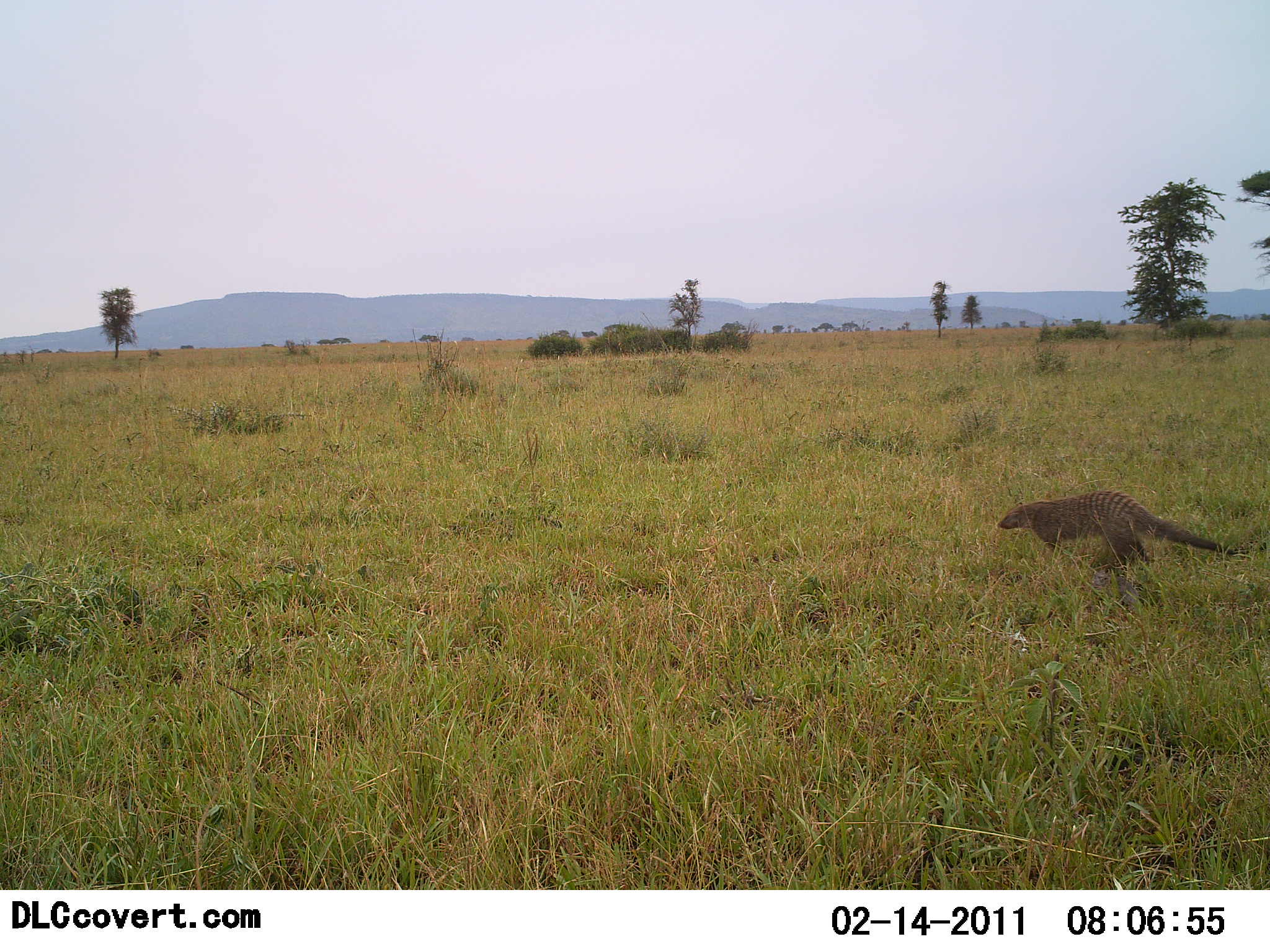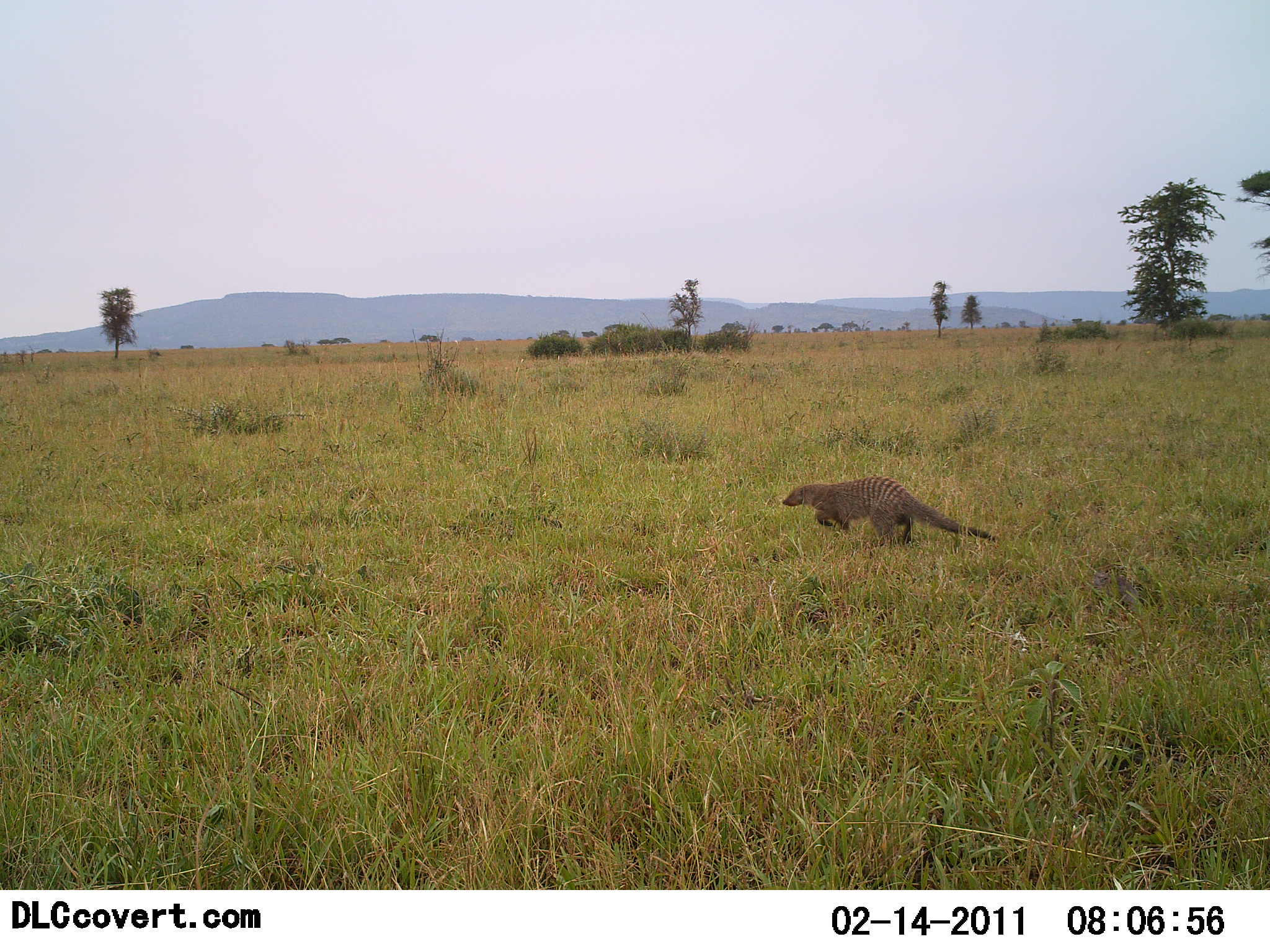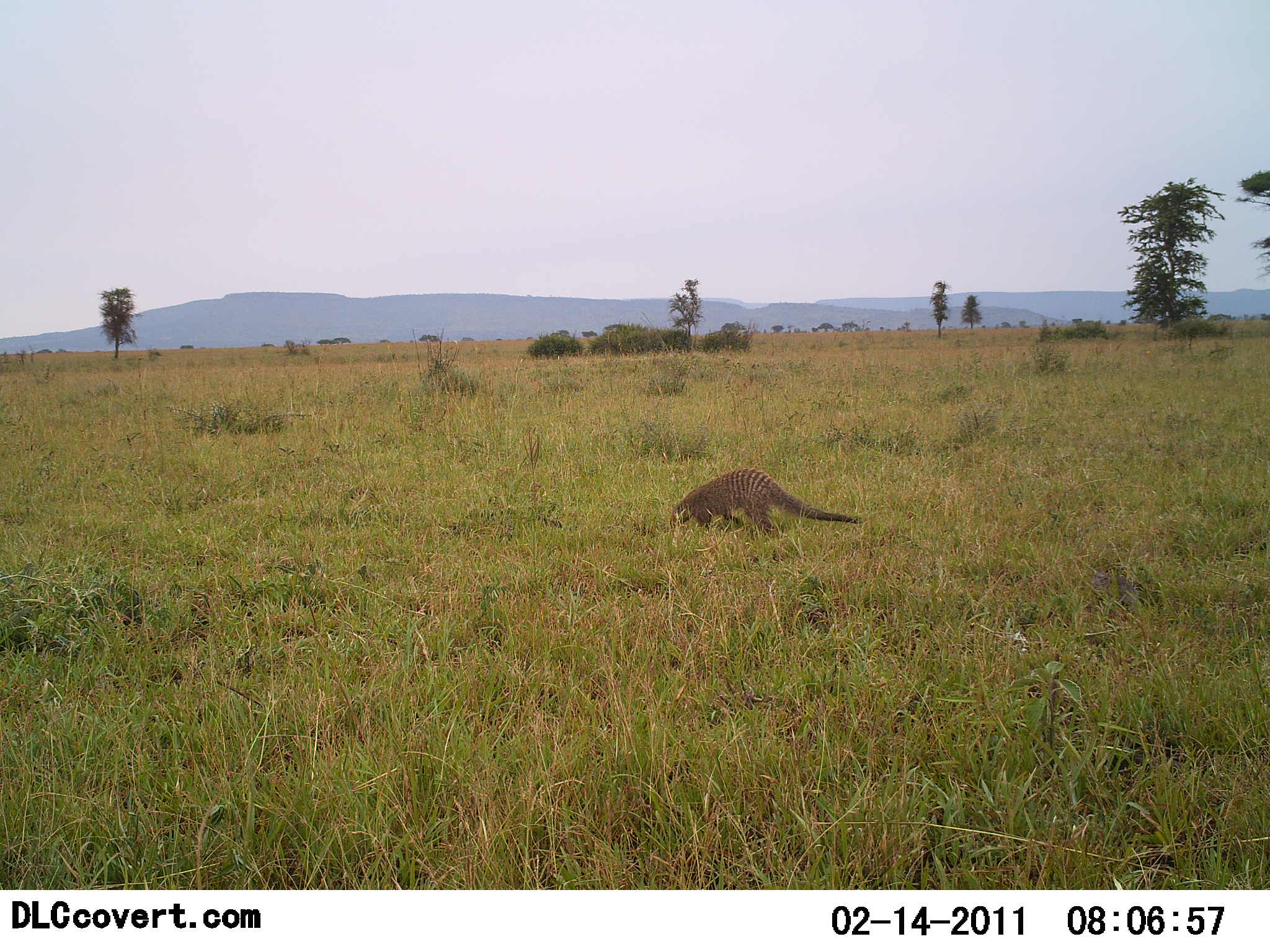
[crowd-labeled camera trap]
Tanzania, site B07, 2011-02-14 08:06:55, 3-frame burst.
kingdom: Animalia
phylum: Chordata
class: Mammalia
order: Carnivora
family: Herpestidae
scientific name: Herpestidae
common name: mongoose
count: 1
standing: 0%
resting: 0%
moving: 100%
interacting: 0%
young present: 0%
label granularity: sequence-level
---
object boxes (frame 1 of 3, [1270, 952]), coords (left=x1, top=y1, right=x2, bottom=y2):
animal: (left=995, top=489, right=1268, bottom=574)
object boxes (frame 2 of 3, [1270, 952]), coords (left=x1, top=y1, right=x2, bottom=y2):
animal: (left=781, top=474, right=998, bottom=547)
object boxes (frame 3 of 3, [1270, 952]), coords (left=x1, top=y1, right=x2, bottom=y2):
animal: (left=669, top=467, right=862, bottom=537)